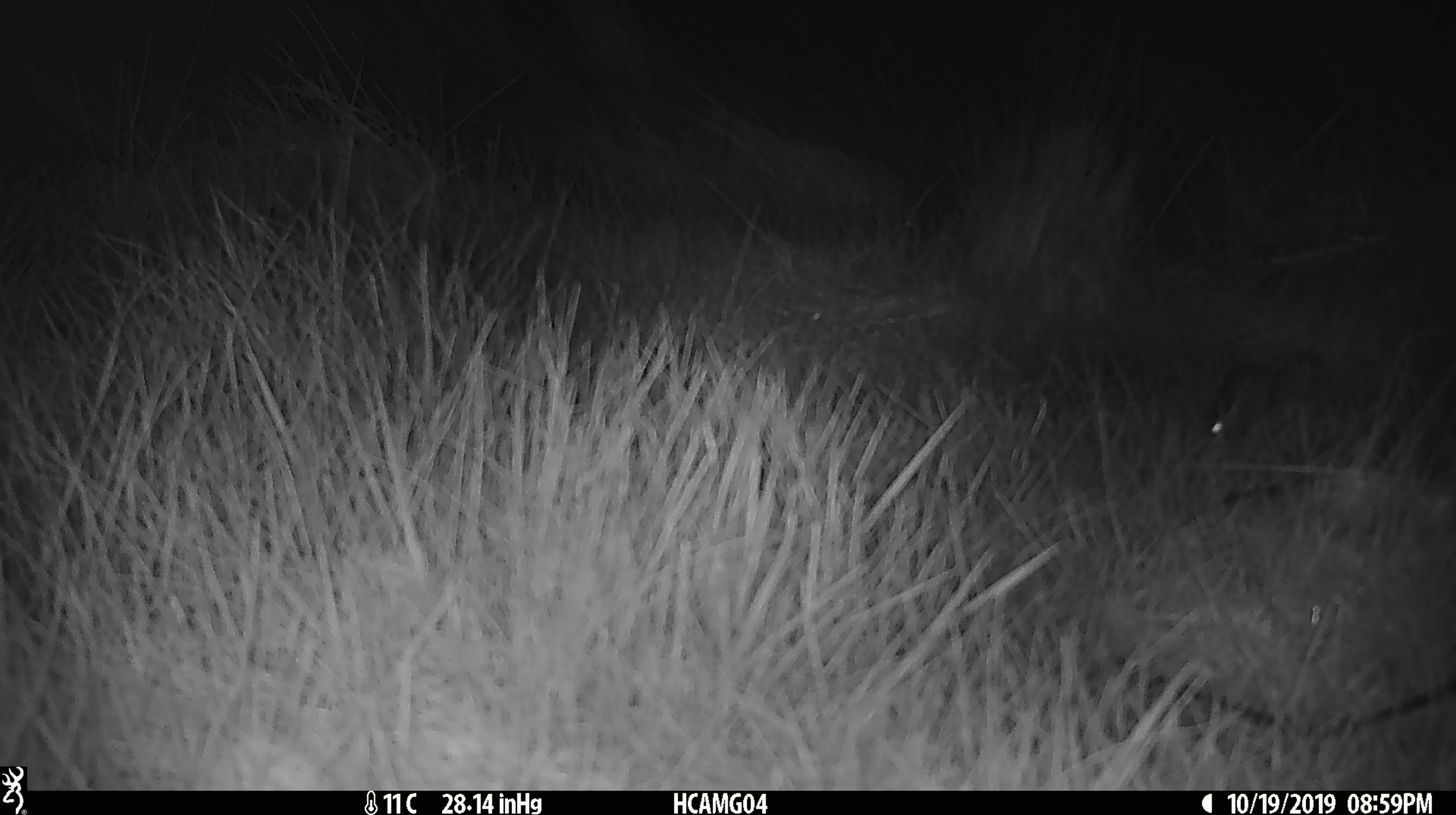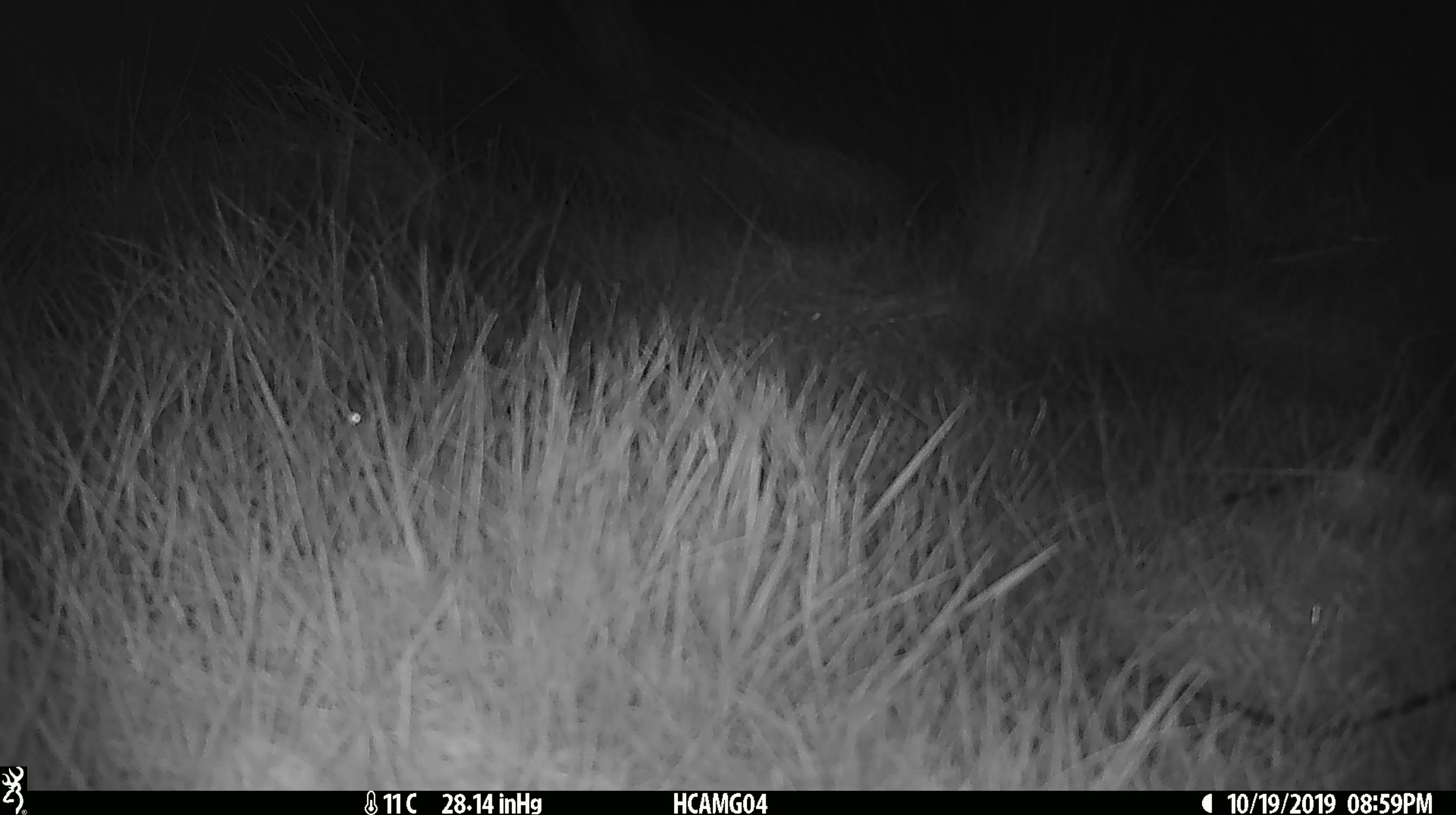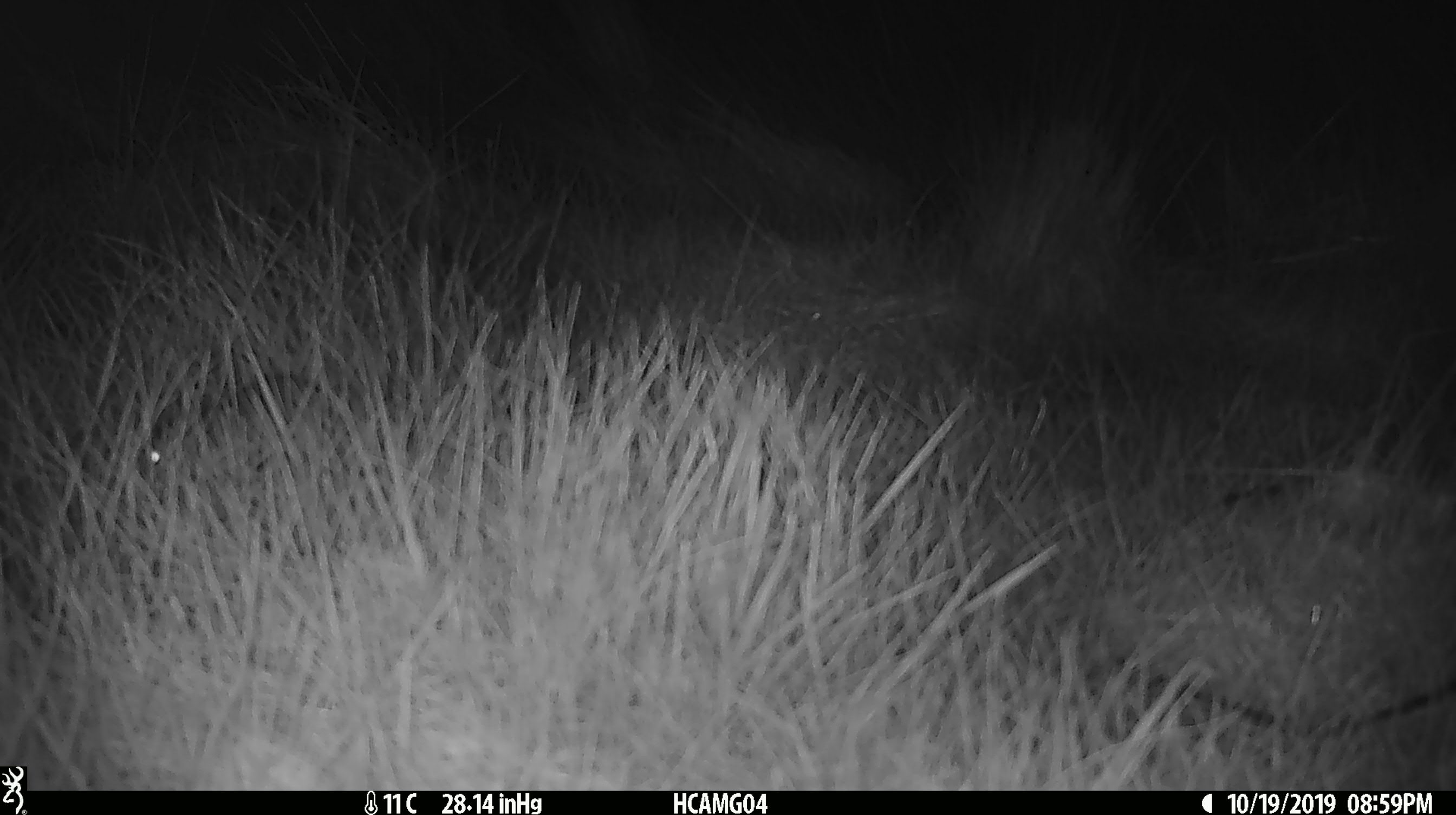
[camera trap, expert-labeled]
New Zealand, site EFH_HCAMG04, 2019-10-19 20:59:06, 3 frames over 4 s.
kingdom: Animalia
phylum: Chordata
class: Mammalia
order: Rodentia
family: Muridae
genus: Mus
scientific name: Mus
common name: mouse